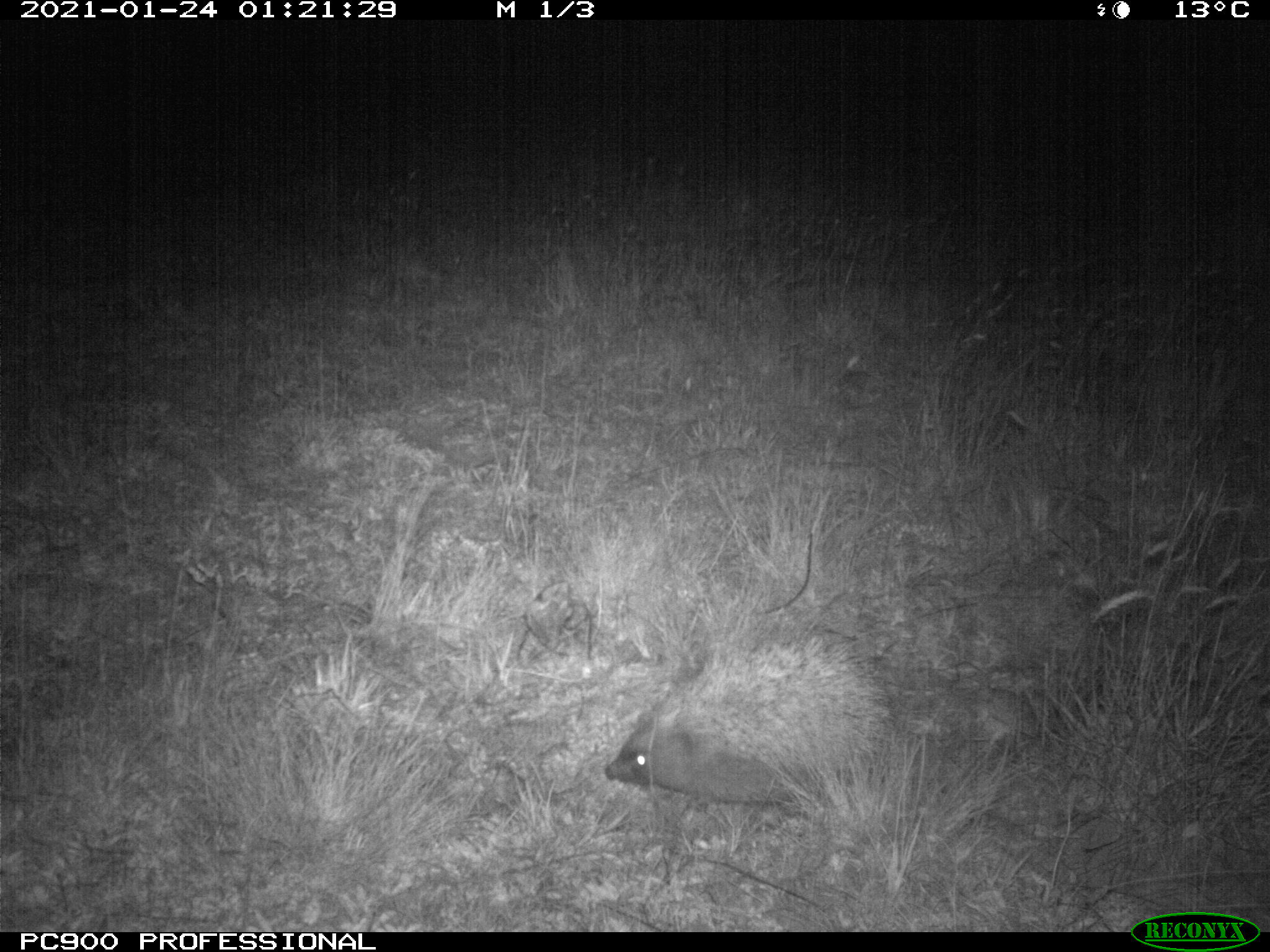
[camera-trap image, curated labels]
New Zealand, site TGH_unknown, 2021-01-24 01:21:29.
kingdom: Animalia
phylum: Chordata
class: Mammalia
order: Eulipotyphla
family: Erinaceidae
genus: Erinaceus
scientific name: Erinaceus europaeus europaeus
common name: european hedgehog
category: hedgehog